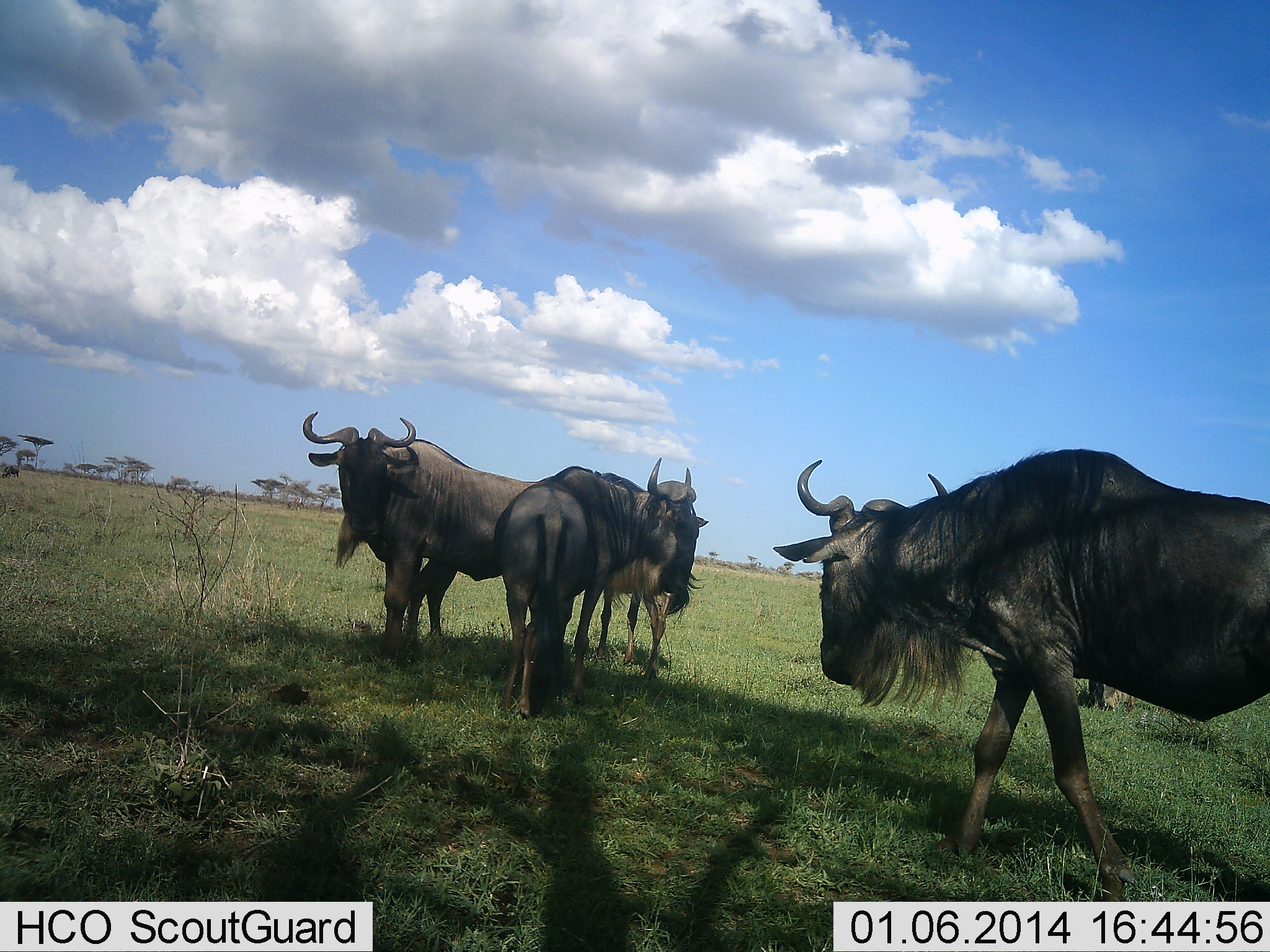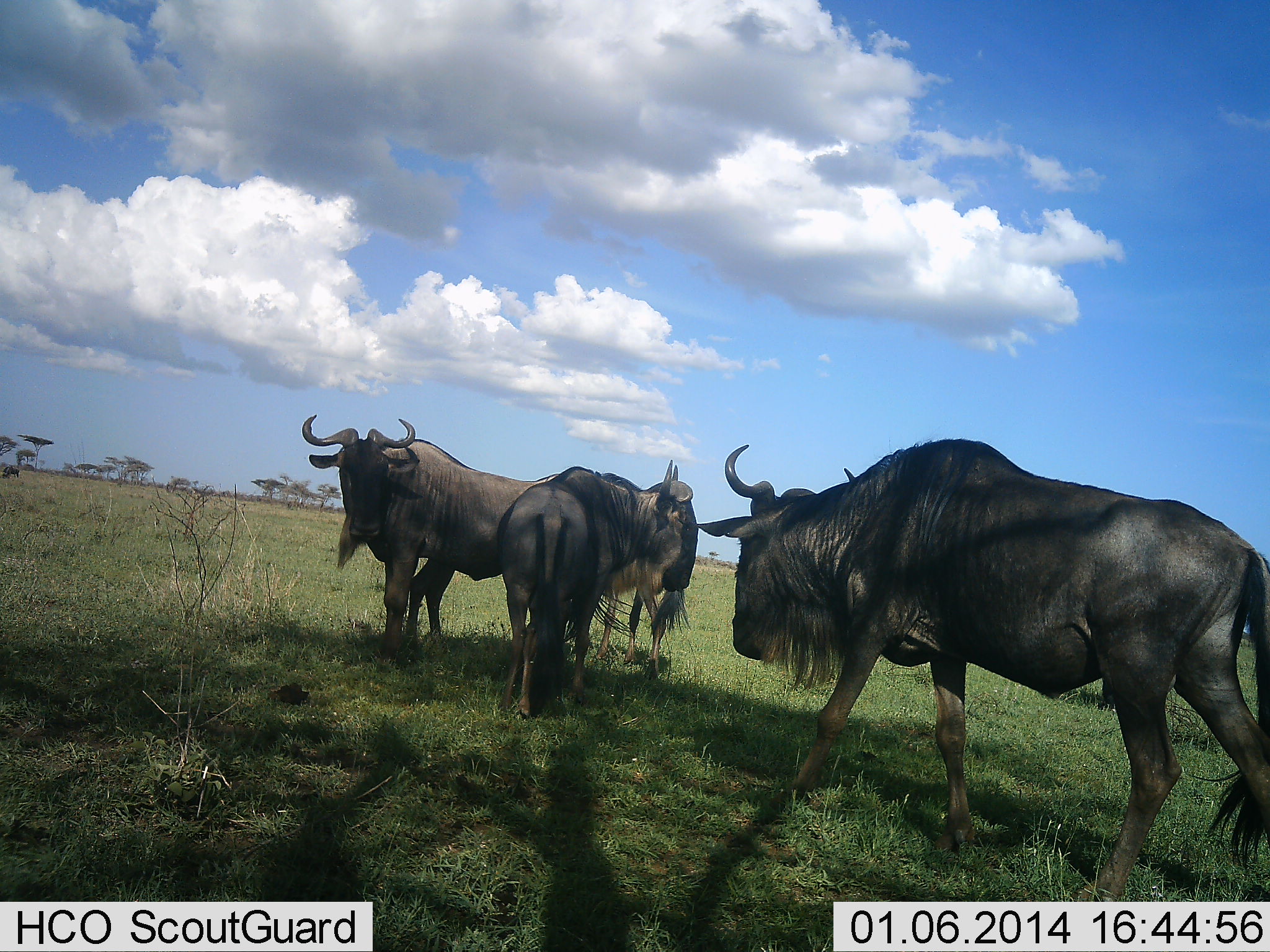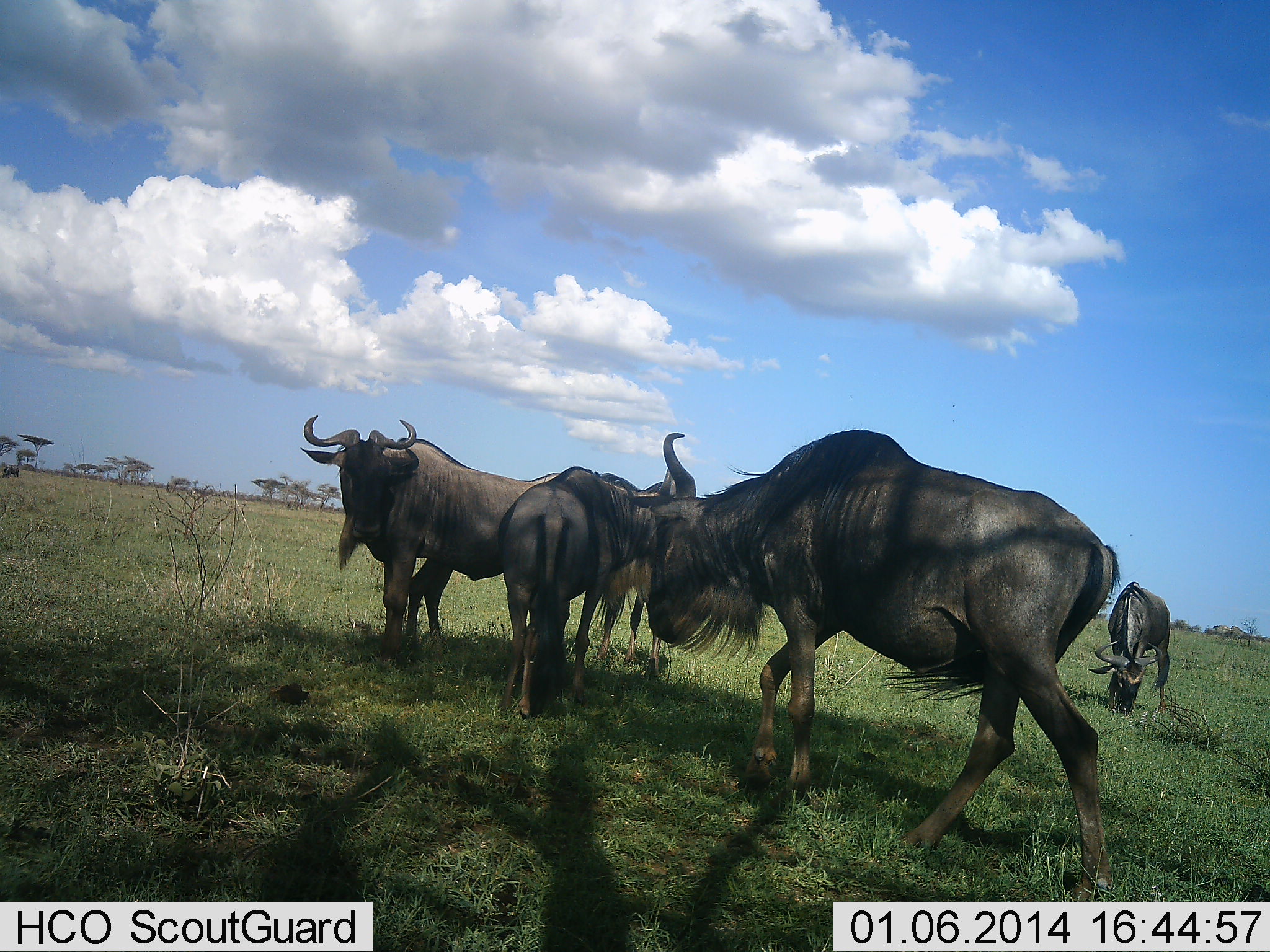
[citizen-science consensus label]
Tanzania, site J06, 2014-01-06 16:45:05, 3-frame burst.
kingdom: Animalia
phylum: Chordata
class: Mammalia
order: Artiodactyla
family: Bovidae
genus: Connochaetes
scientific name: Connochaetes taurinus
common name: blue wildebeest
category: wildebeest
Wildebeest (blue wildebeest) (Connochaetes taurinus), count 4. Behavior (volunteer vote fractions): standing 100%, resting 0%, moving 70%, interacting 0%. Young present (vote fraction): 0%. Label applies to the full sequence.